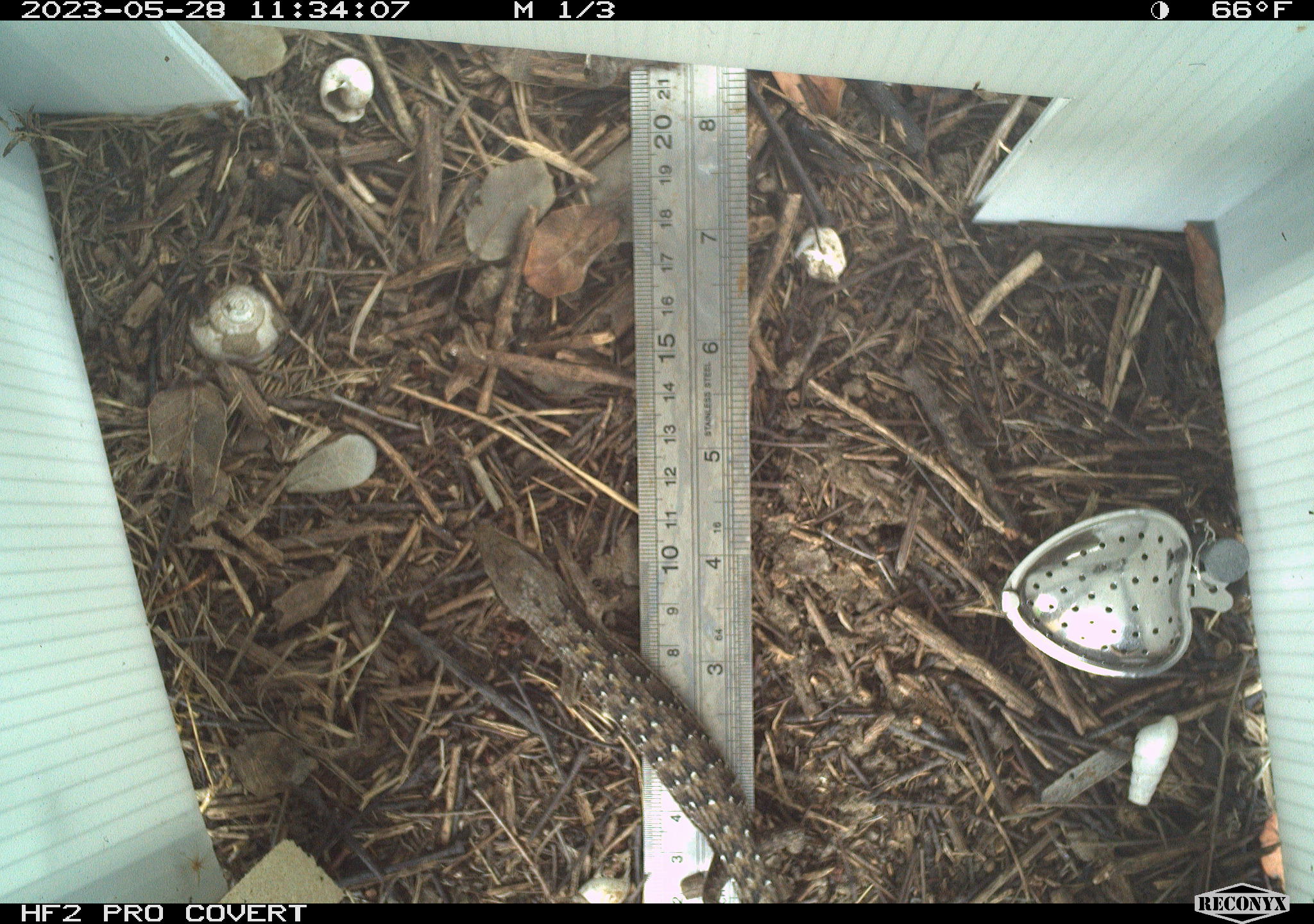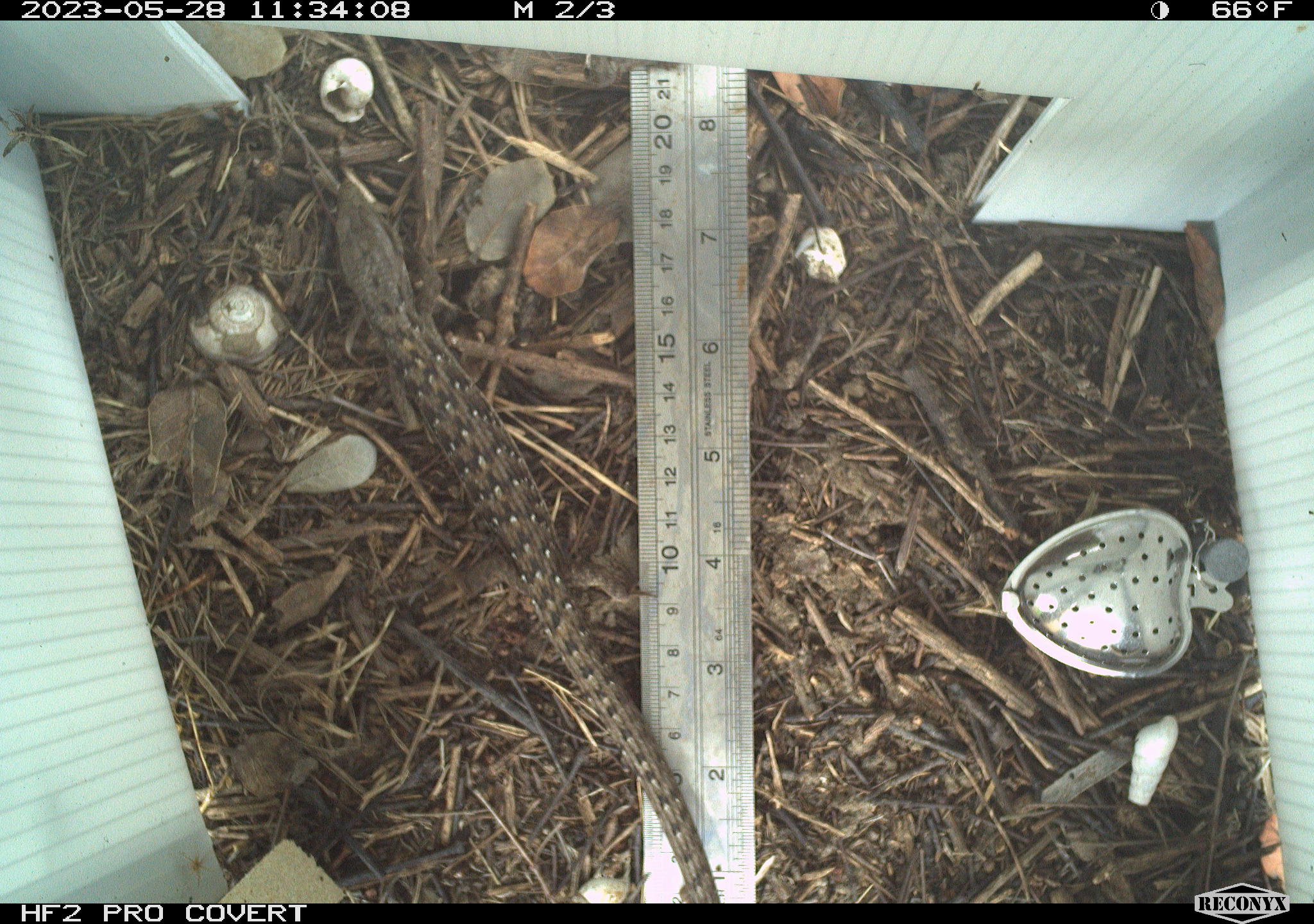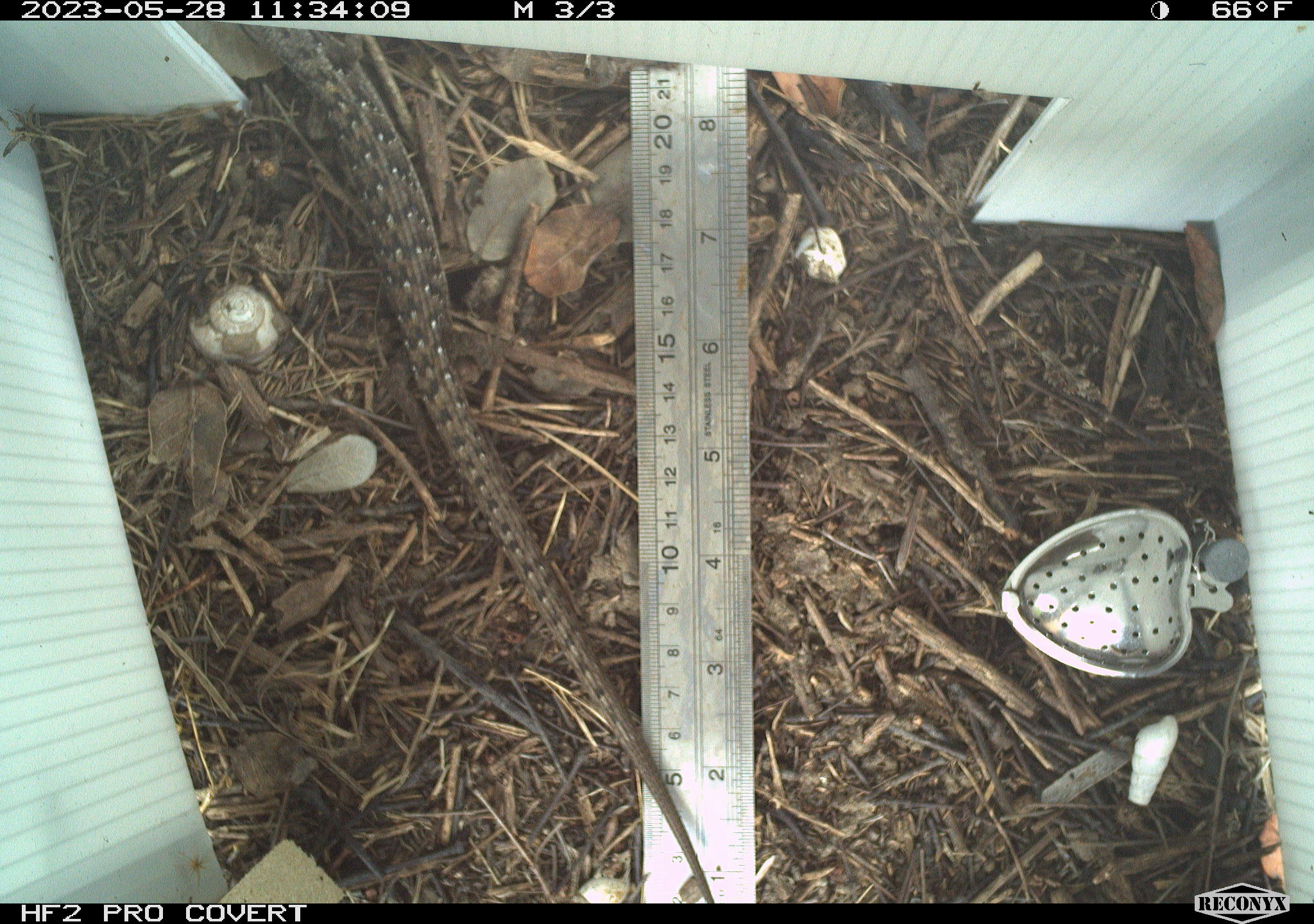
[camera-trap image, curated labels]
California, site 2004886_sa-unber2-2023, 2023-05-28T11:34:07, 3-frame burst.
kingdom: Animalia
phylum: Chordata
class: Reptilia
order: Squamata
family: Anguidae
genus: Elgaria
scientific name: Elgaria multicarinata webbii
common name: san diego alligator lizard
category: woodland alligator lizard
Woodland alligator lizard (san diego alligator lizard) (Elgaria multicarinata webbii).